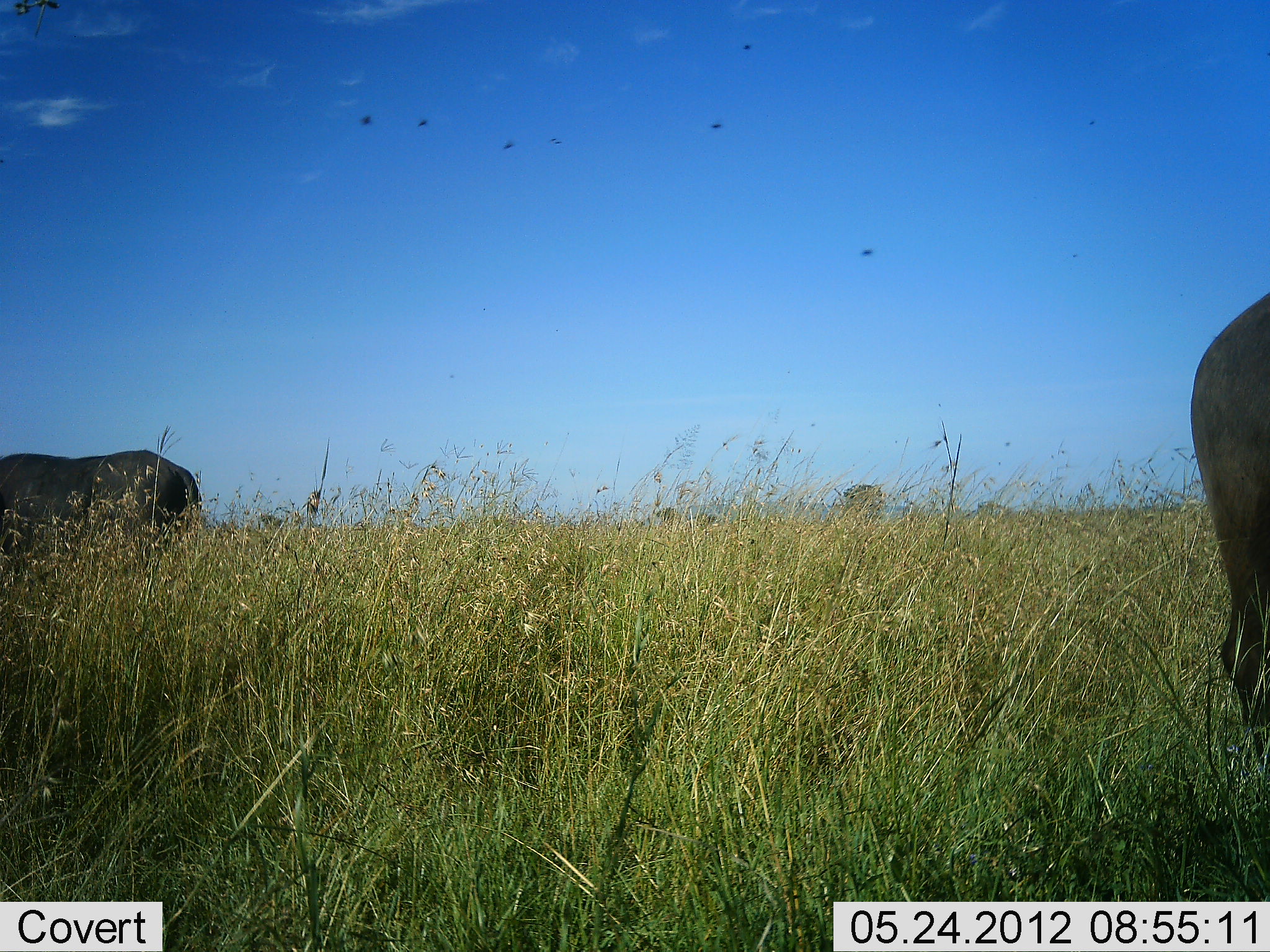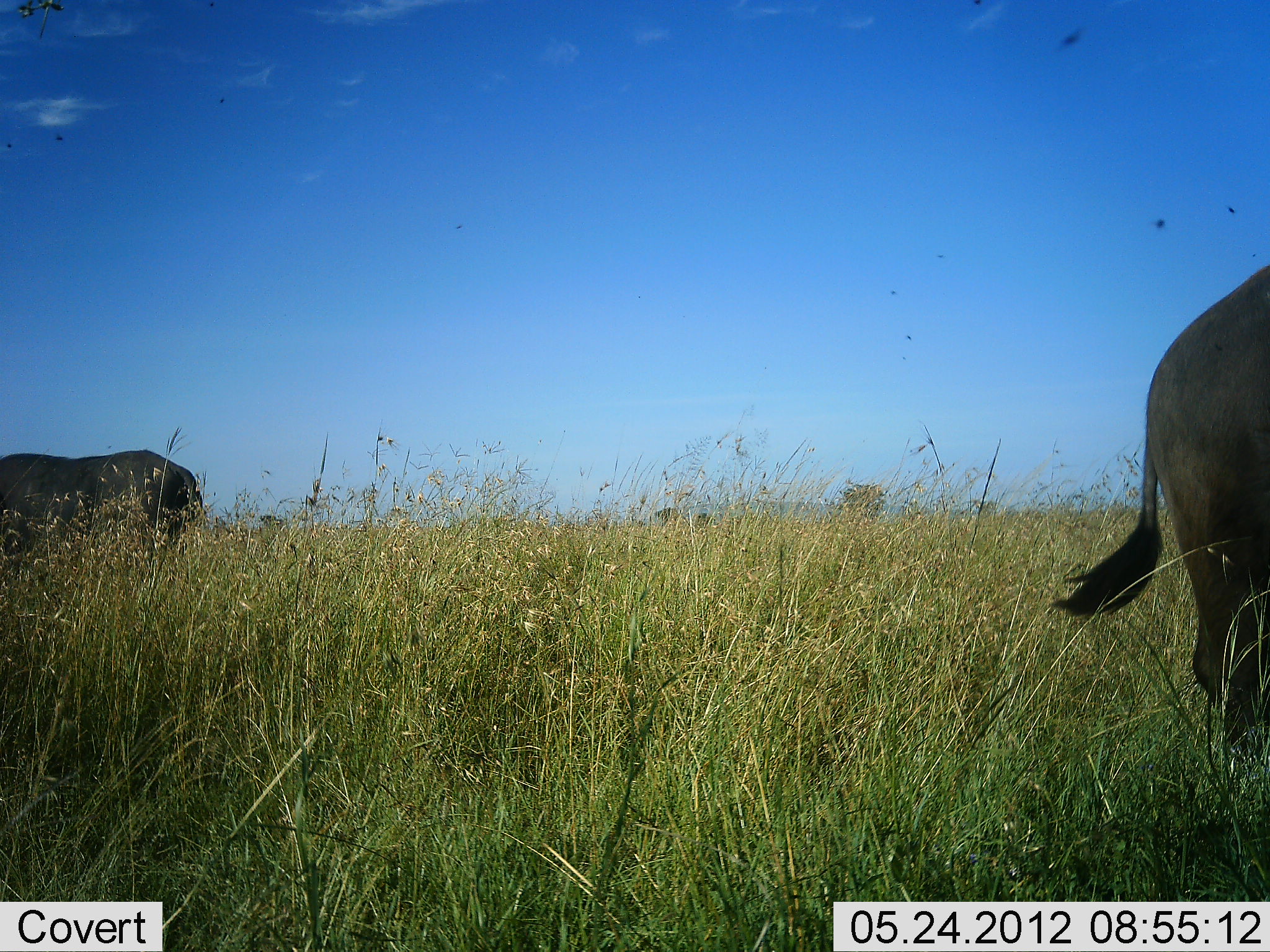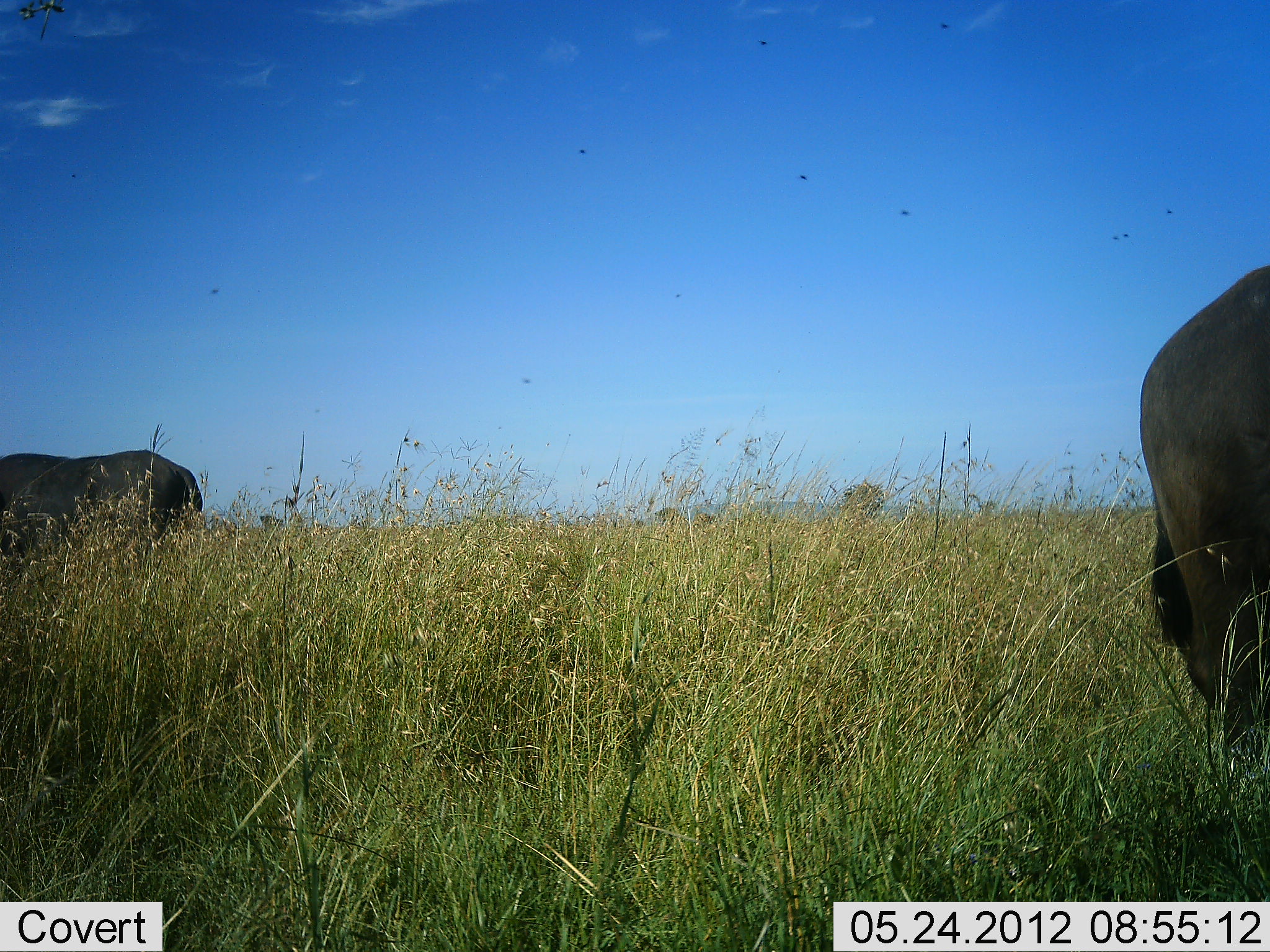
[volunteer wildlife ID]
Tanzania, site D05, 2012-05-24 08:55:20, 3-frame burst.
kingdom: Animalia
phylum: Chordata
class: Mammalia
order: Artiodactyla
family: Bovidae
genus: Syncerus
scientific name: Syncerus caffer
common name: cape buffalo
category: buffalo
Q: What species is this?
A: Buffalo (cape buffalo) (Syncerus caffer).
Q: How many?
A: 2.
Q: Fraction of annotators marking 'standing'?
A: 75%.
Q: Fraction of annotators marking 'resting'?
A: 0%.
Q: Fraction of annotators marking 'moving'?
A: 0%.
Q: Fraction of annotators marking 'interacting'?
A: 0%.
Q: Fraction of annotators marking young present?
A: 0%.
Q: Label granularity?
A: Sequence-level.